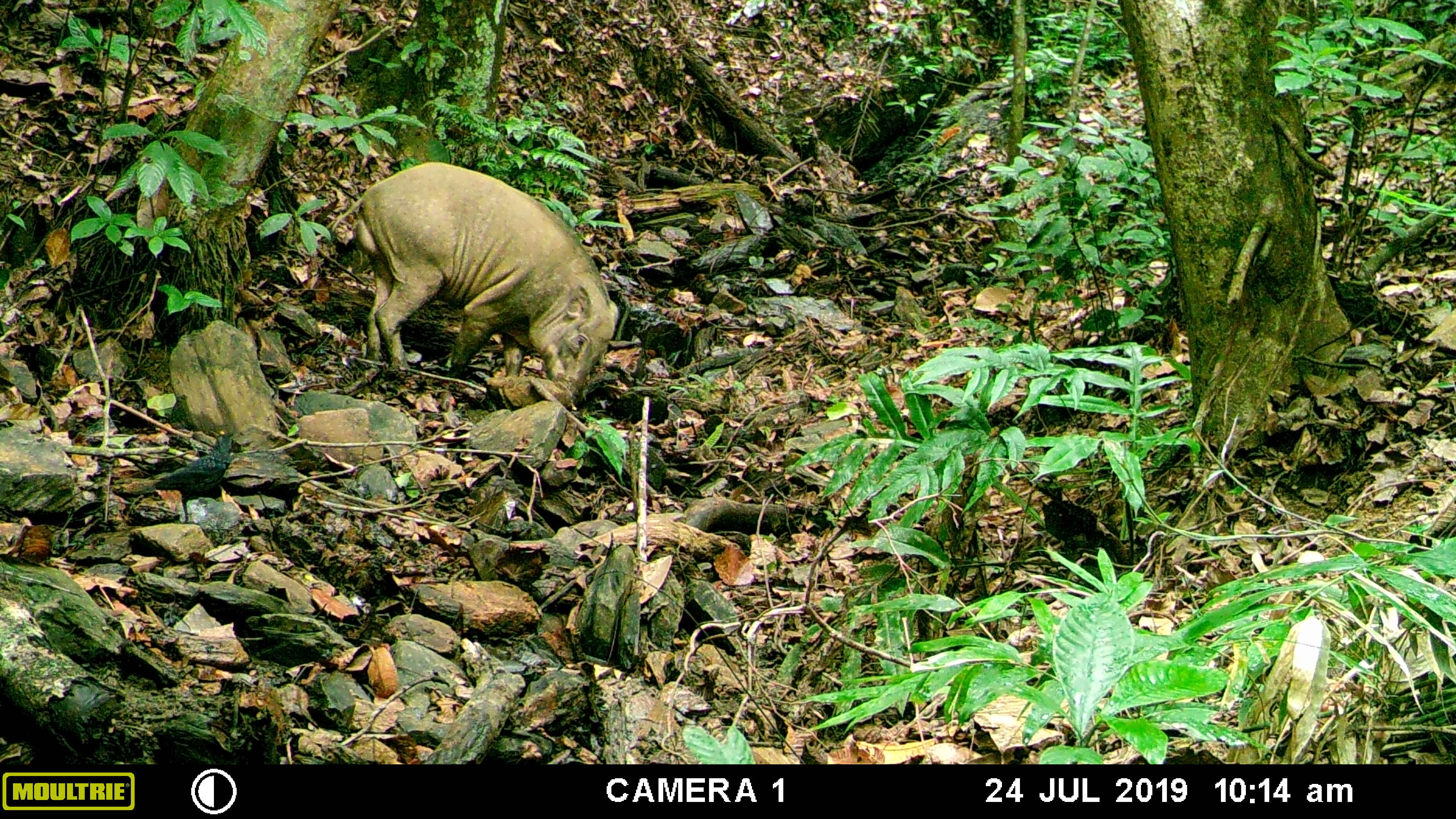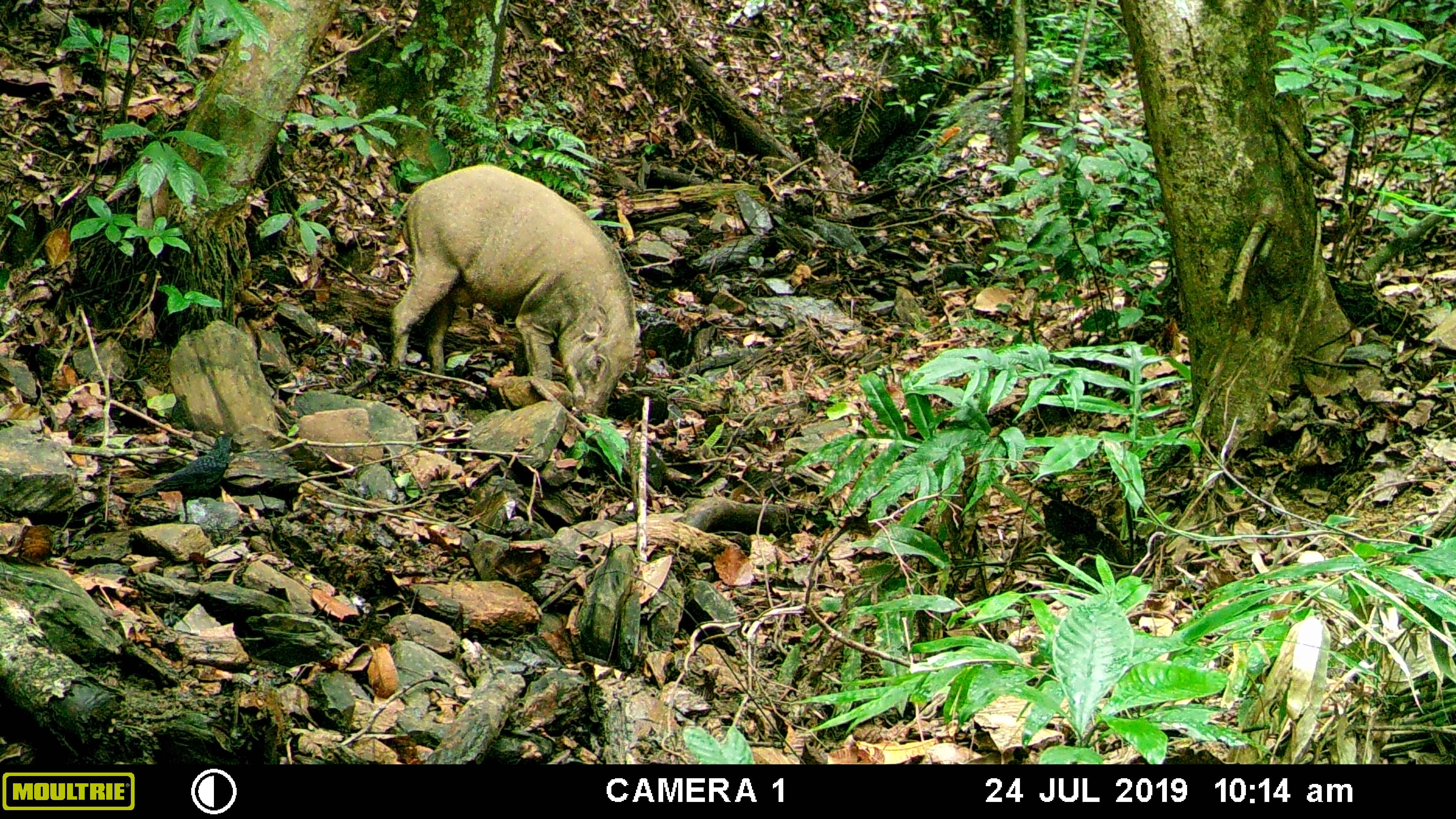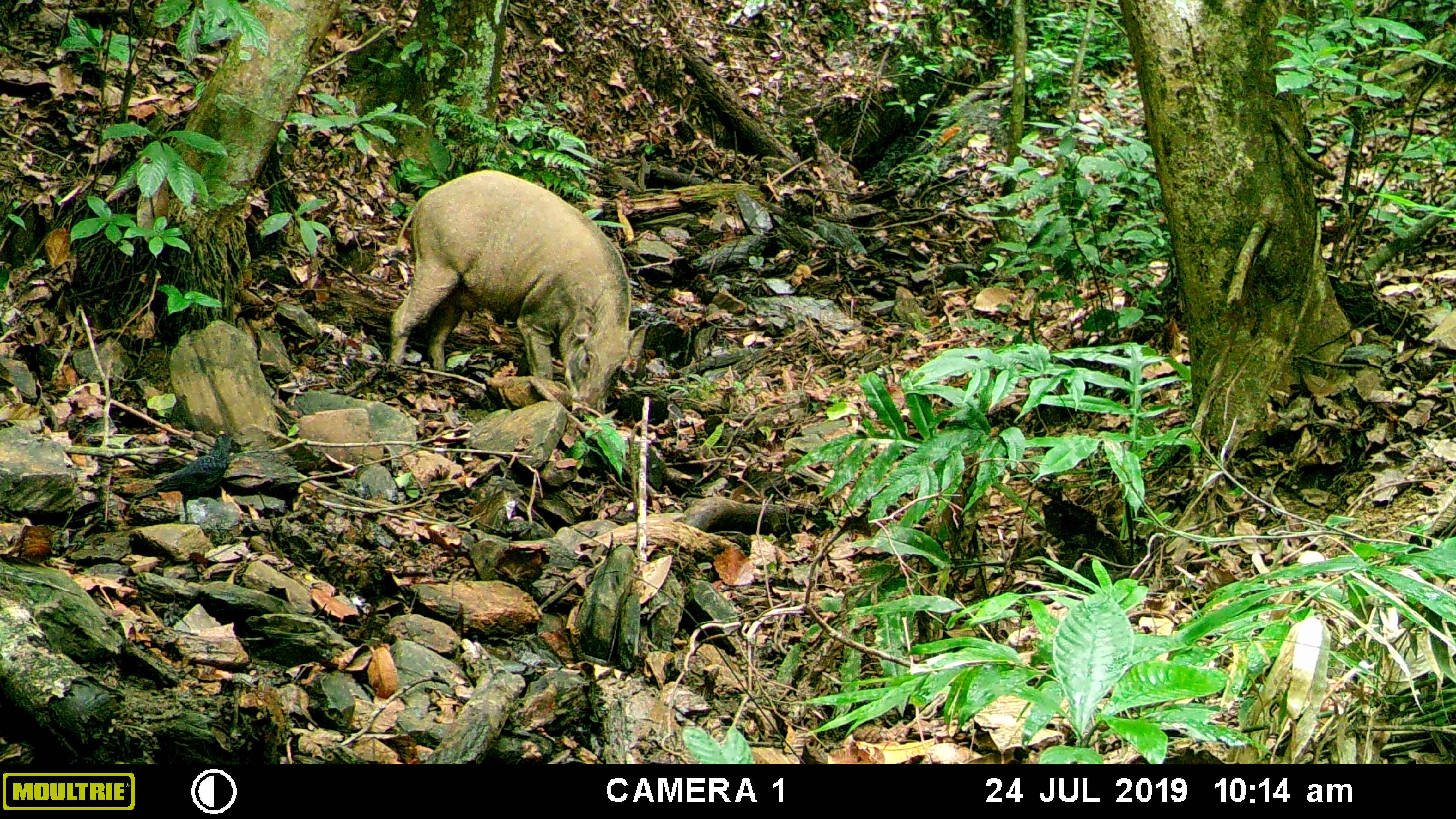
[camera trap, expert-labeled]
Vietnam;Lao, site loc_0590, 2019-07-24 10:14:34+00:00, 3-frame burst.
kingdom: Animalia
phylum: Chordata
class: Mammalia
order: Artiodactyla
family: Suidae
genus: Sus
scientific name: Sus scrofa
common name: eurasian wild pig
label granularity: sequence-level